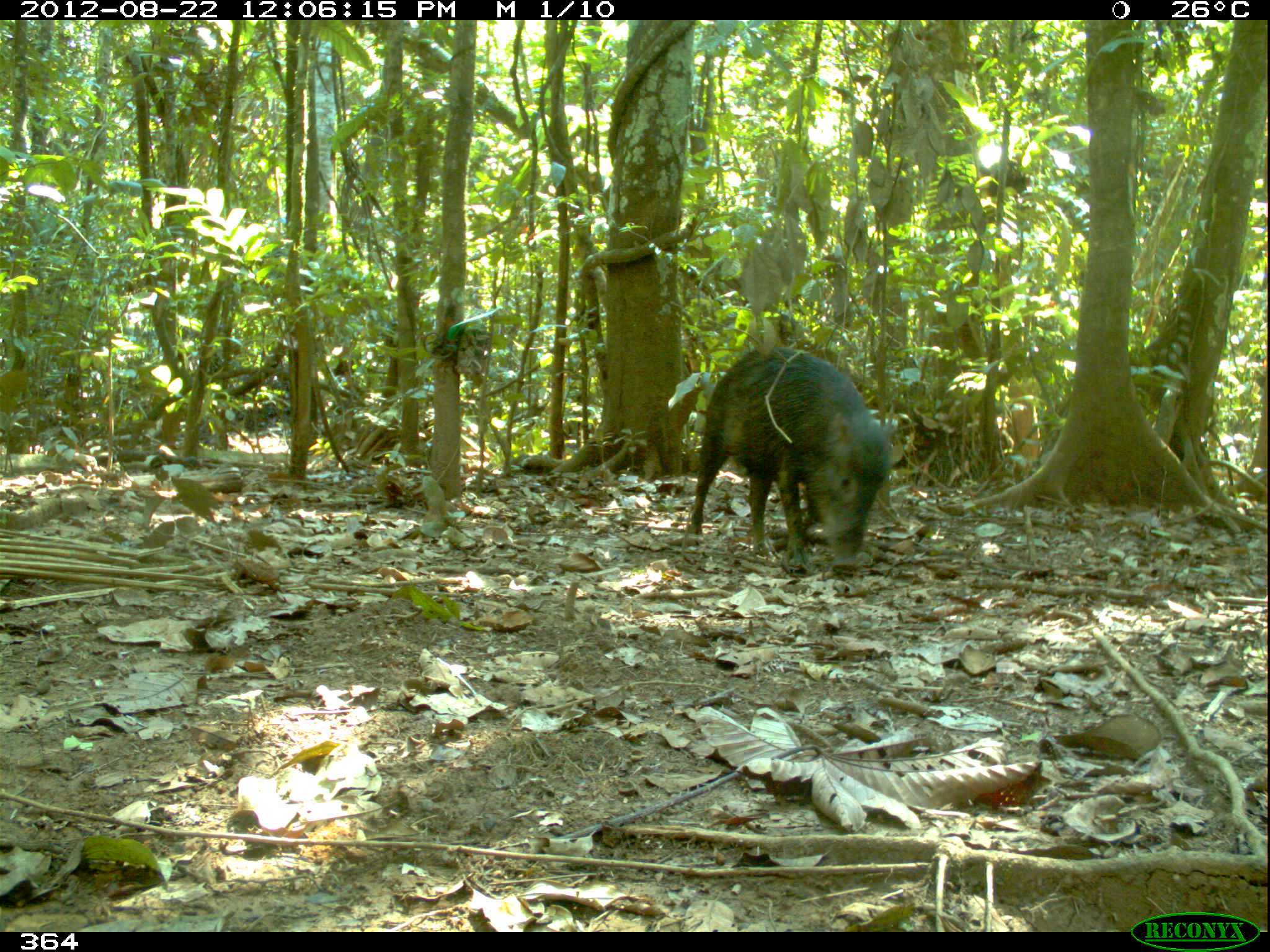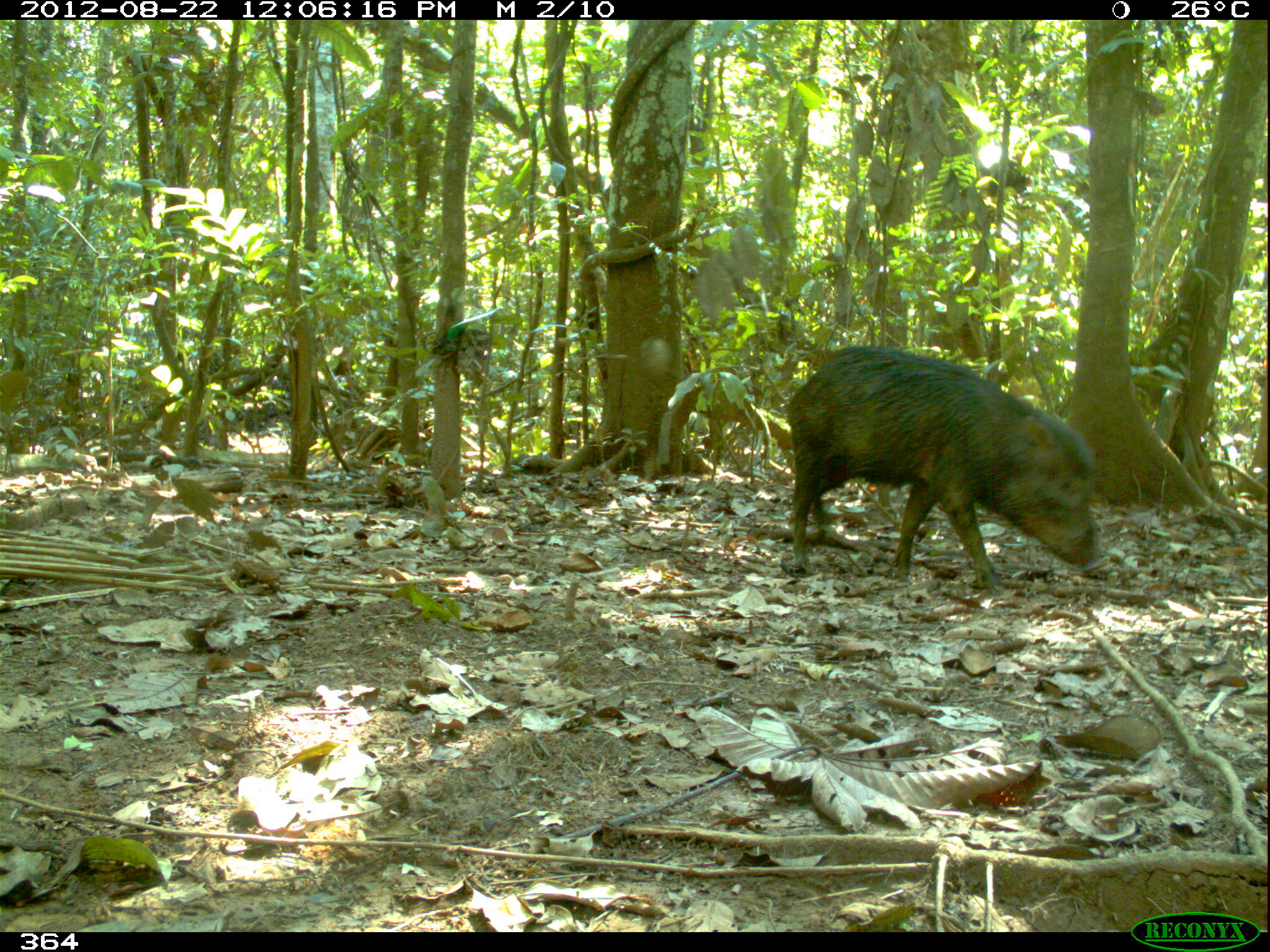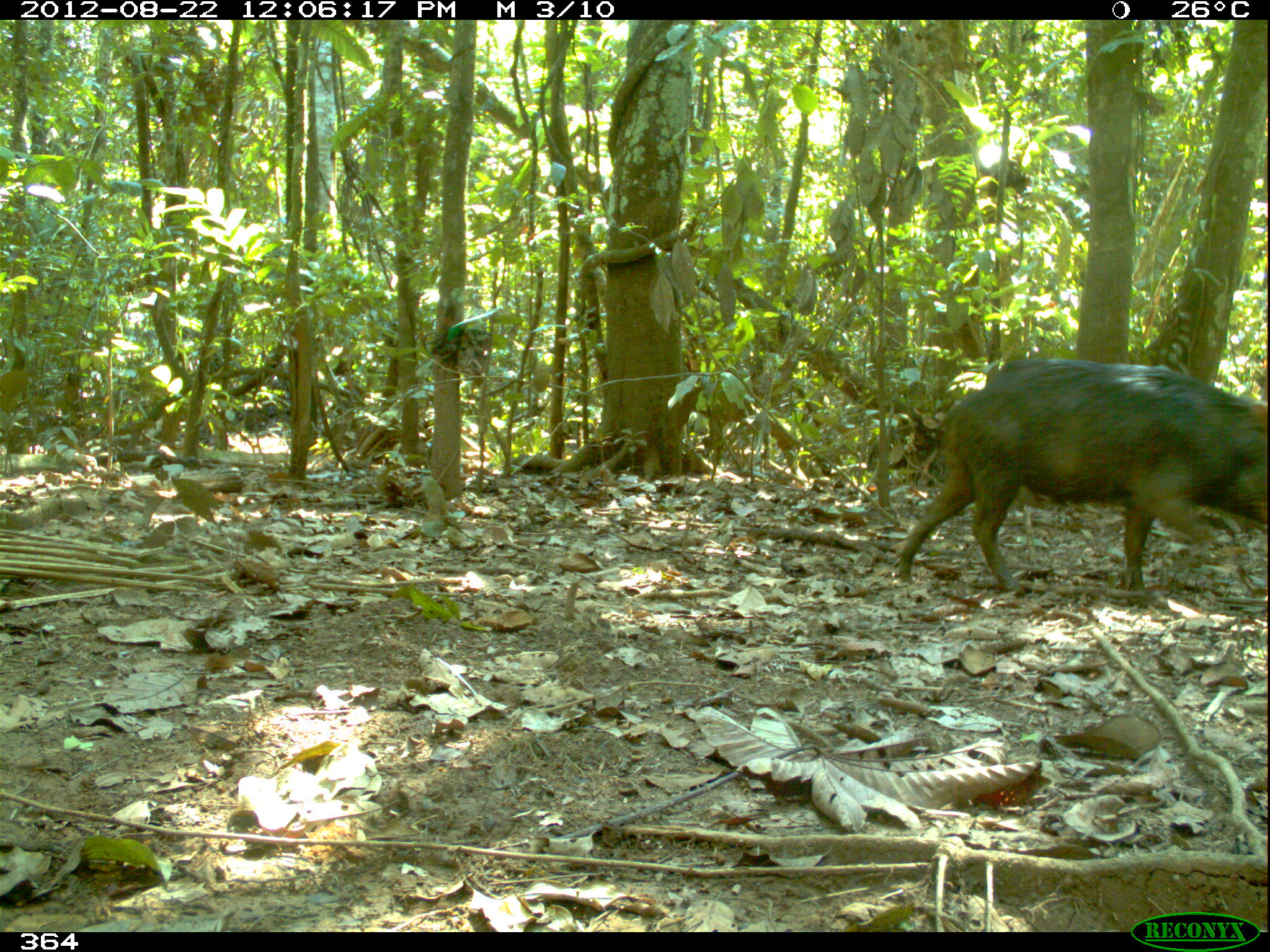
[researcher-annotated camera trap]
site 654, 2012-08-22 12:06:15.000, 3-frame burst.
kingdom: Animalia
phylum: Chordata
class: Mammalia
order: Artiodactyla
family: Tayassuidae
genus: Tayassu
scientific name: Tayassu pecari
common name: white-lipped peccary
Tayassu pecari (white-lipped peccary).